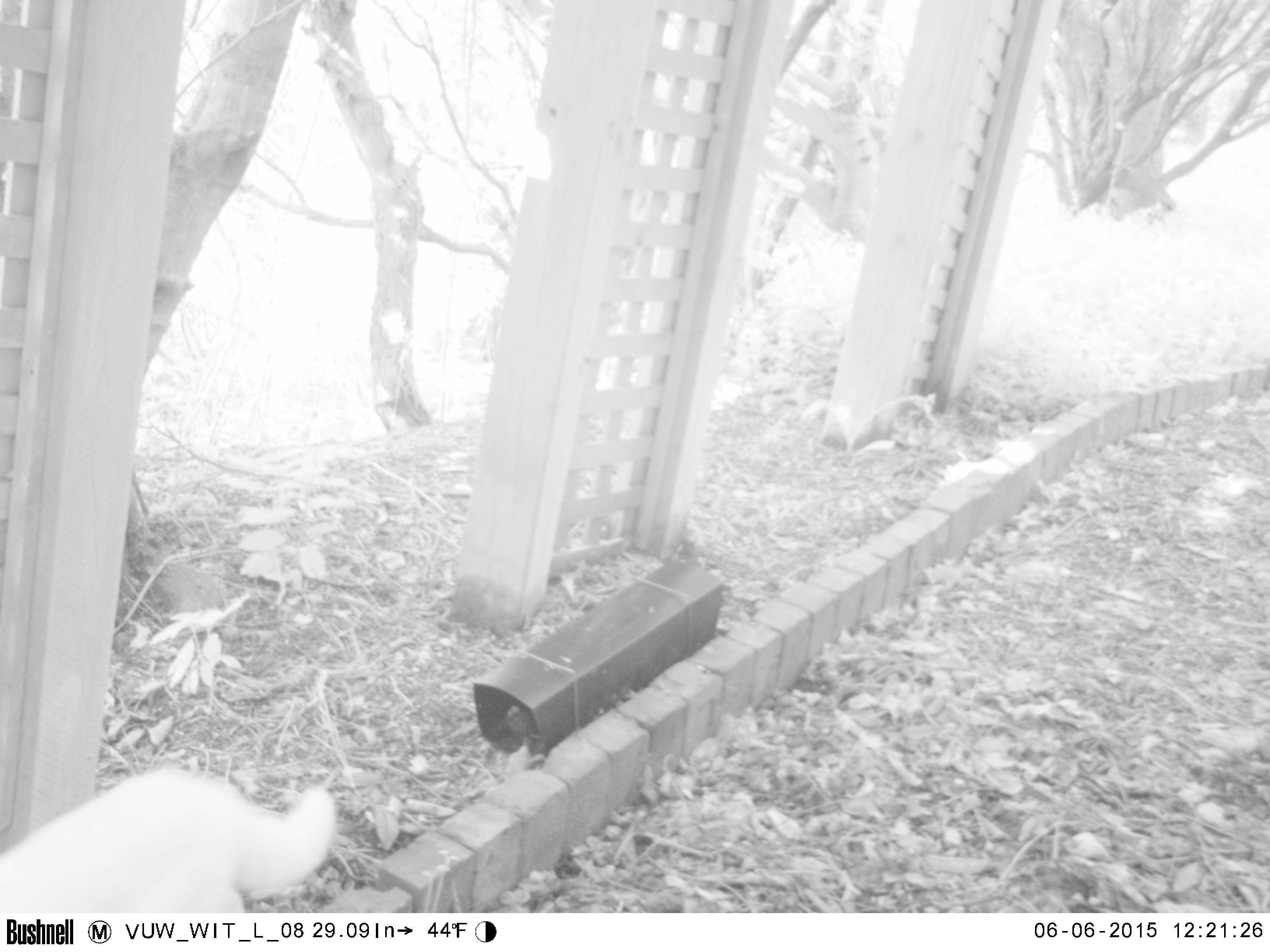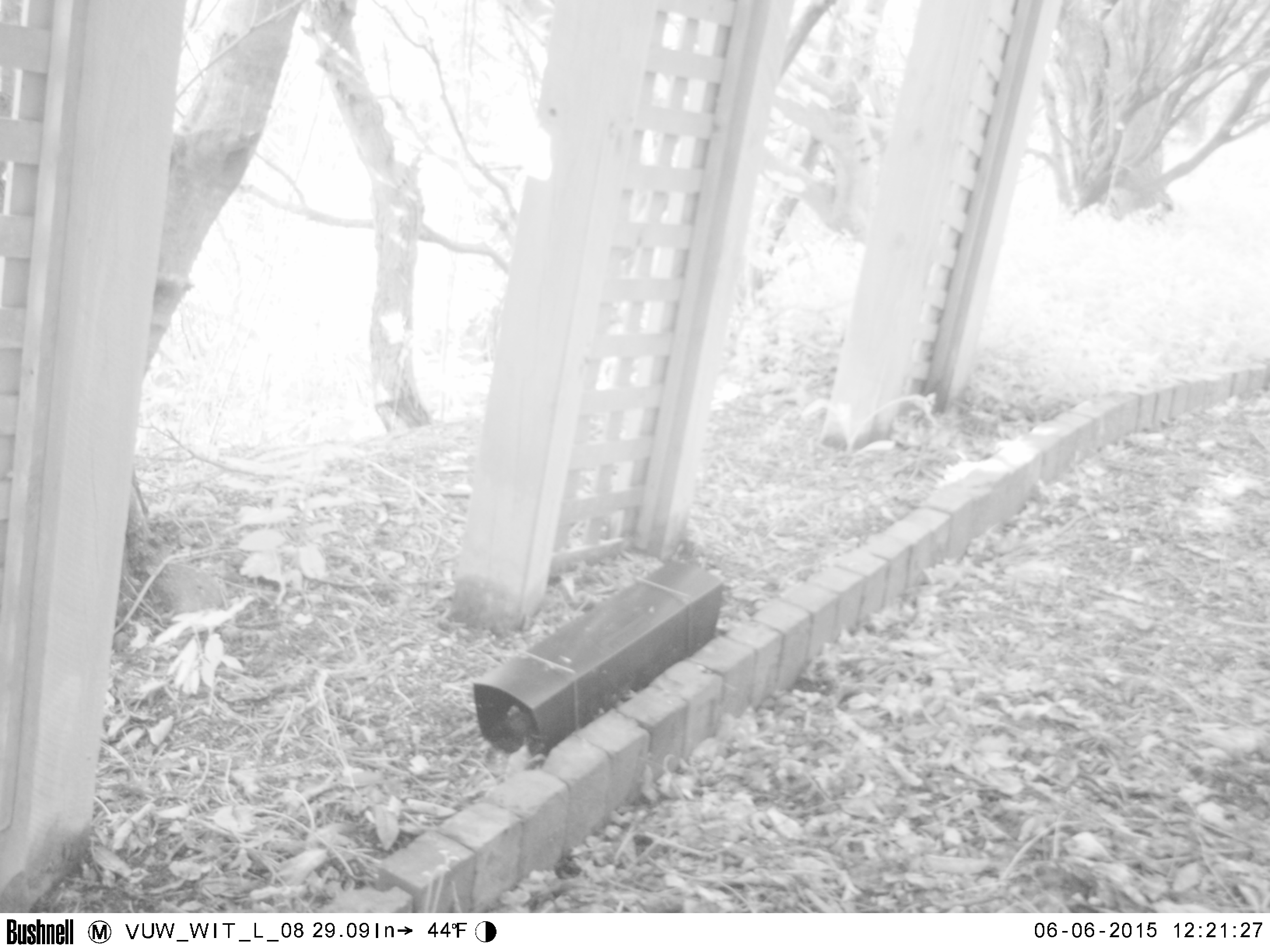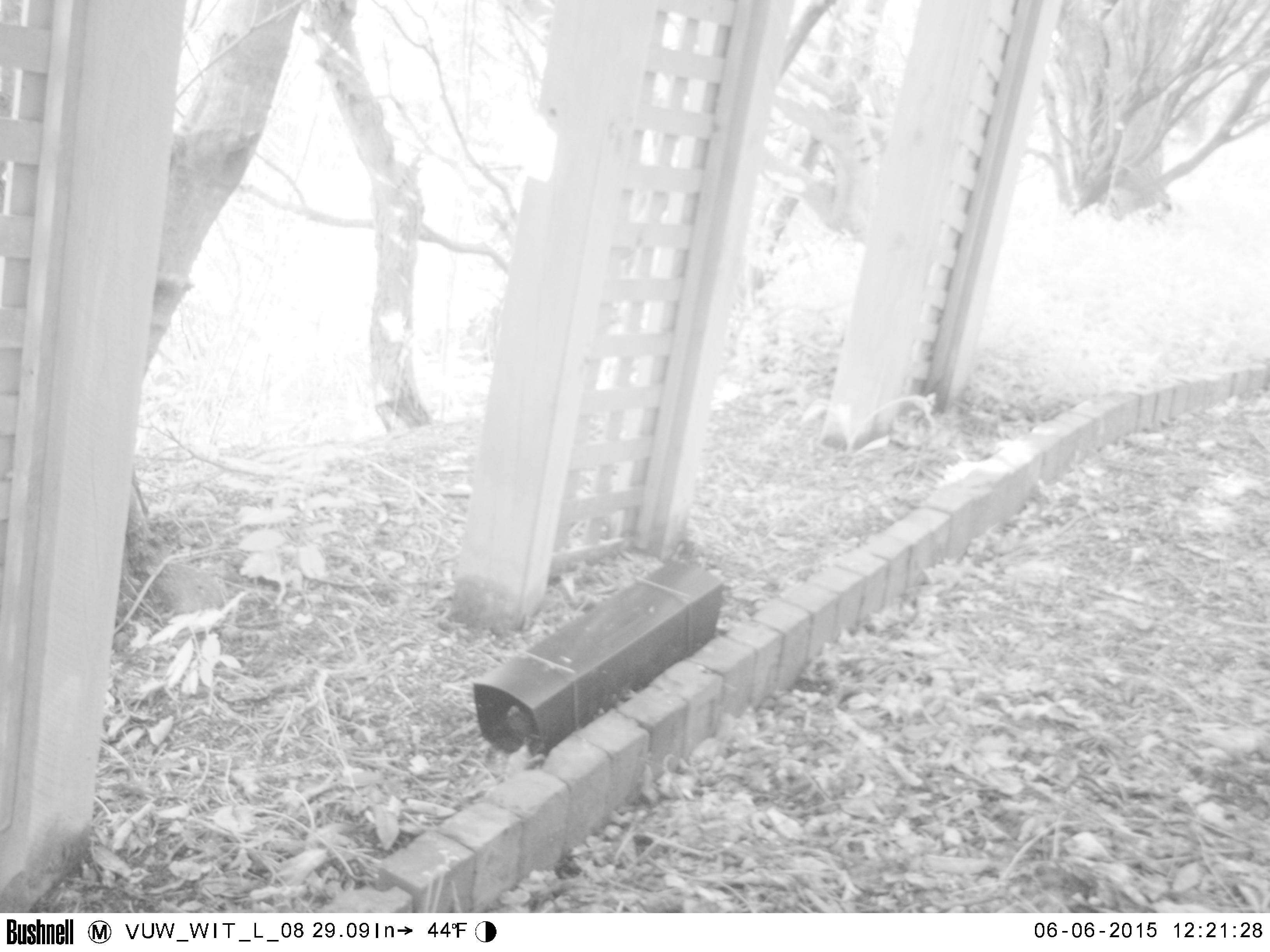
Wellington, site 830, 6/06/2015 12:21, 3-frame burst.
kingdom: Animalia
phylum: Chordata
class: Mammalia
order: Carnivora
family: Felidae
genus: Felis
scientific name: Felis catus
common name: cat